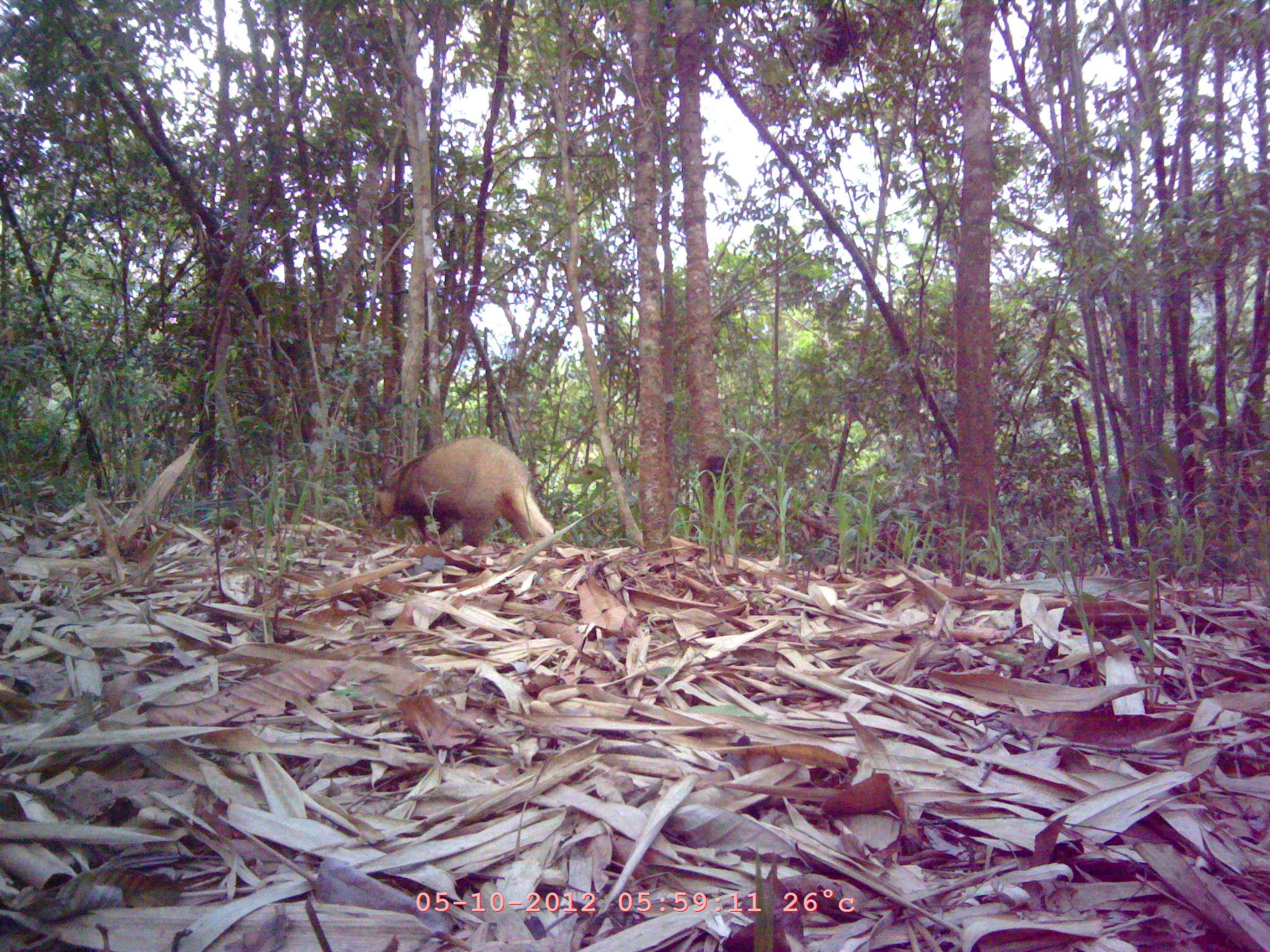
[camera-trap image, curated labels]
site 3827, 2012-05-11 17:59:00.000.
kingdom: Animalia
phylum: Chordata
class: Mammalia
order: Carnivora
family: Mustelidae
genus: Arctonyx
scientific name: Arctonyx collaris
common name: greater hog badger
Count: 1.